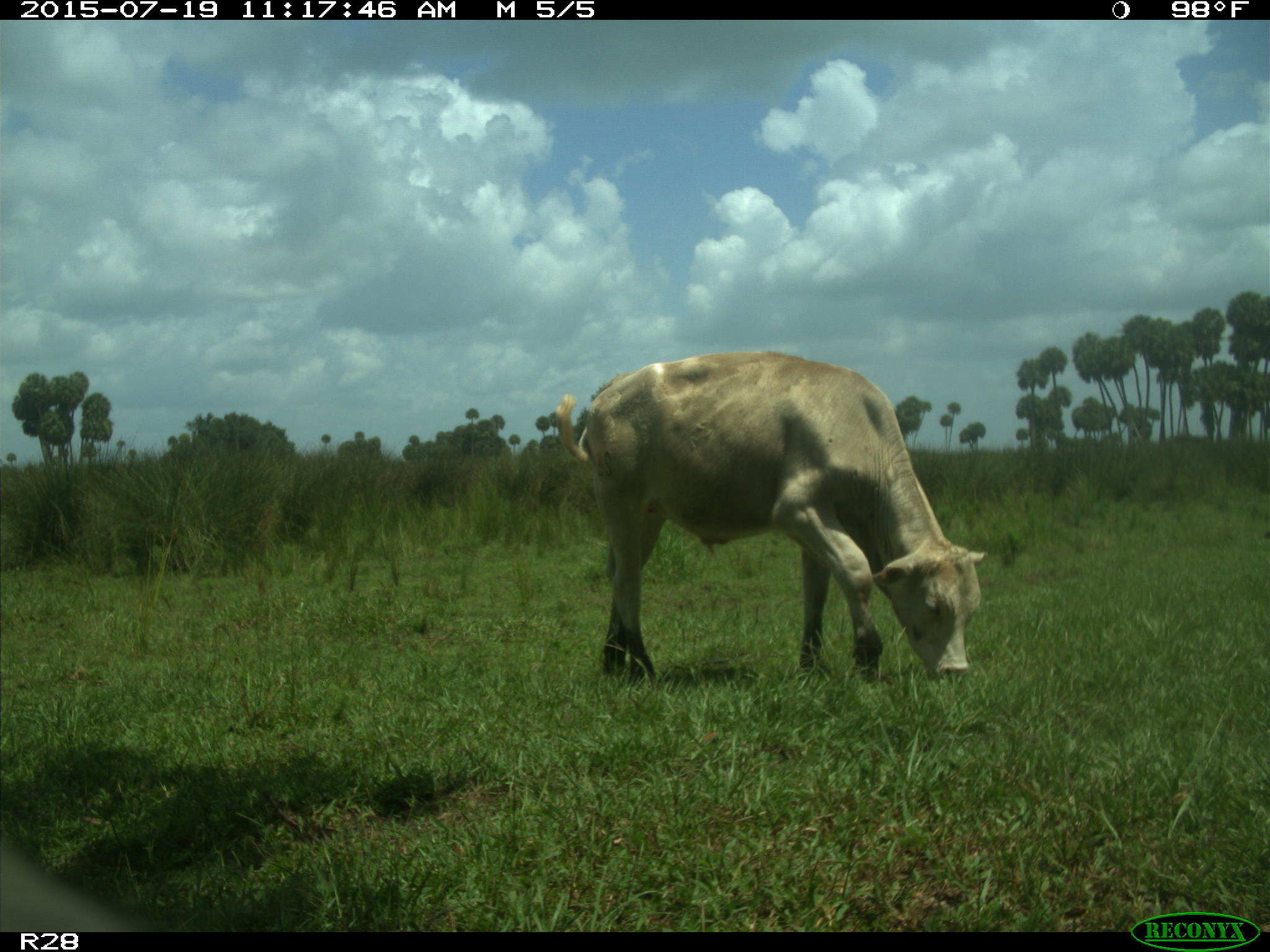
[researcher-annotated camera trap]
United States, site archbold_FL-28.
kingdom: Animalia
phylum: Chordata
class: Mammalia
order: Artiodactyla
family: Bovidae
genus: Bos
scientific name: Bos taurus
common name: domestic cow